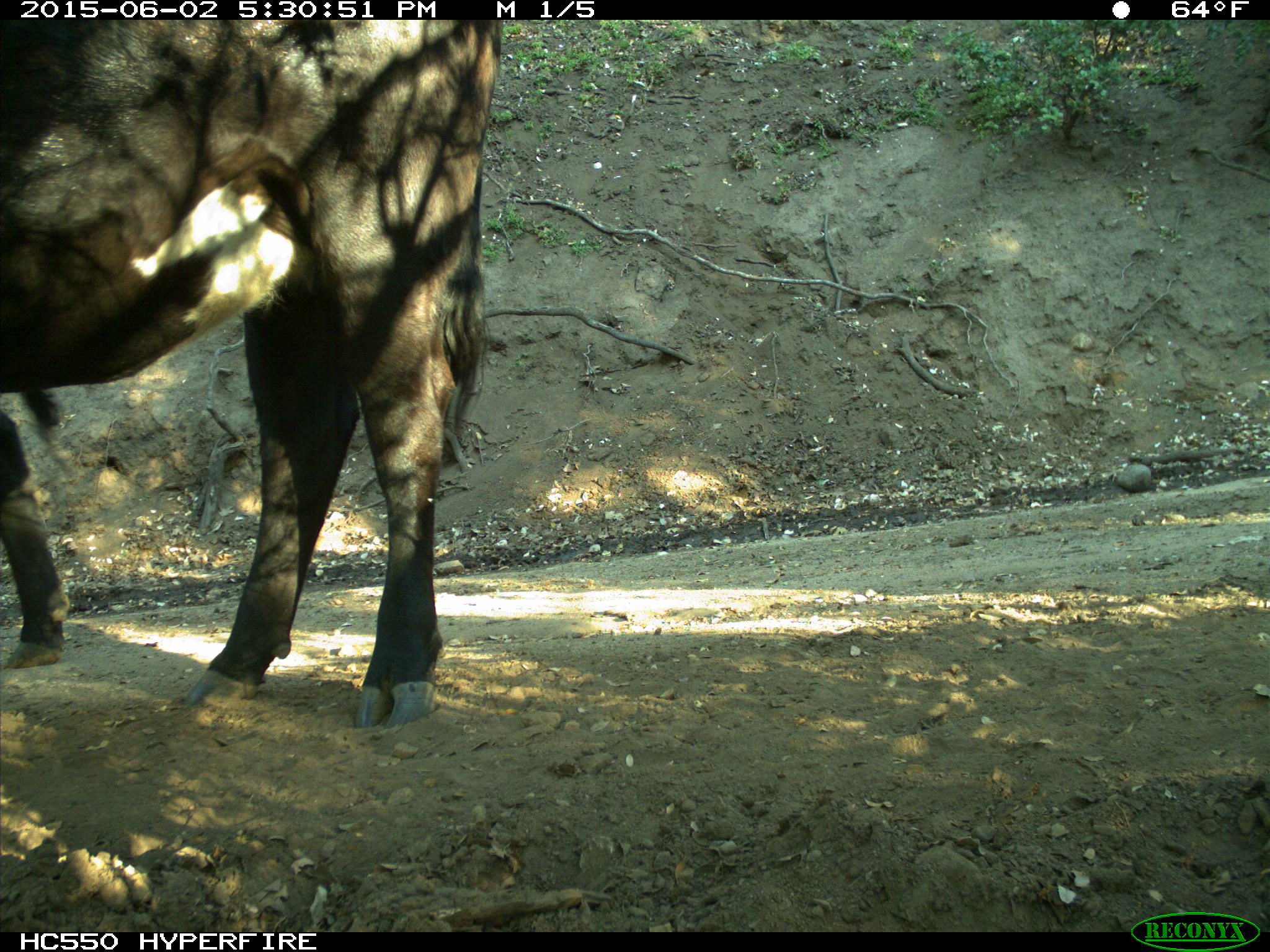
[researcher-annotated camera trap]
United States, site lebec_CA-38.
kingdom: Animalia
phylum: Chordata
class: Mammalia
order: Artiodactyla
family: Bovidae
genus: Bos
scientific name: Bos taurus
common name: domestic cow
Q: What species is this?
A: Bos taurus (domestic cow).